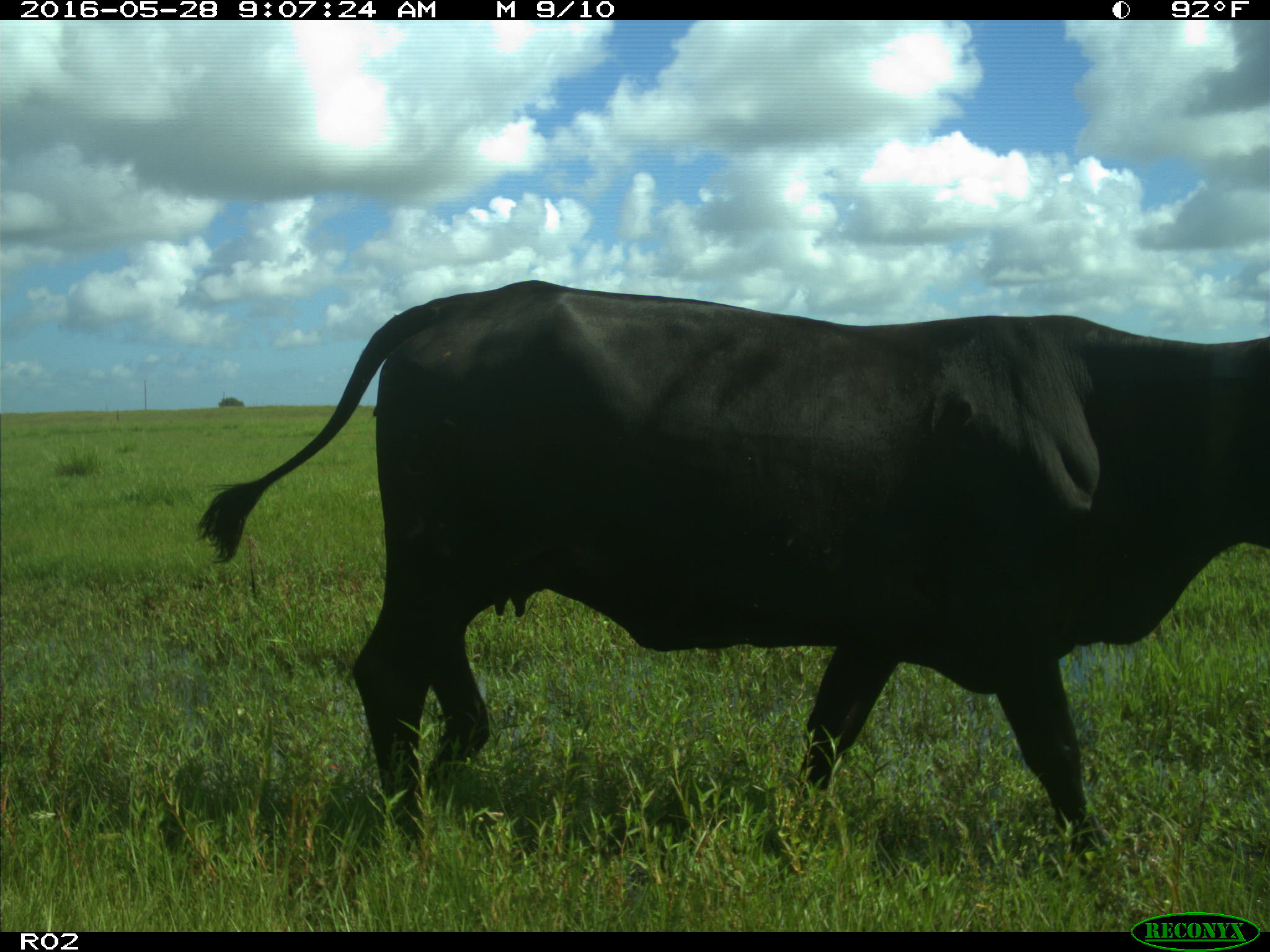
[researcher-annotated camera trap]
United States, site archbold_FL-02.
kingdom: Animalia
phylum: Chordata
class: Mammalia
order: Artiodactyla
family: Bovidae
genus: Bos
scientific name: Bos taurus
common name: domestic cow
Bos taurus (domestic cow).